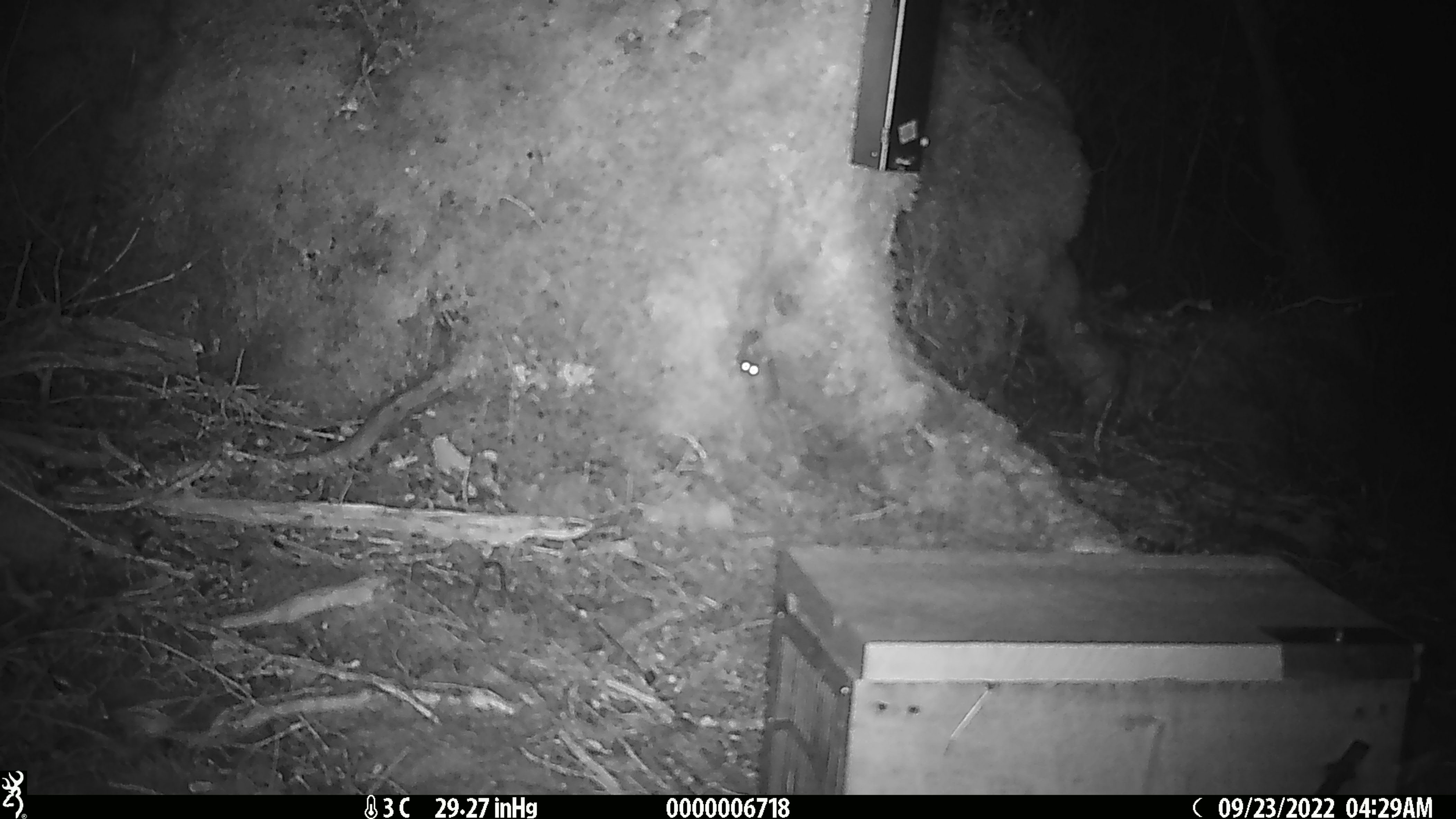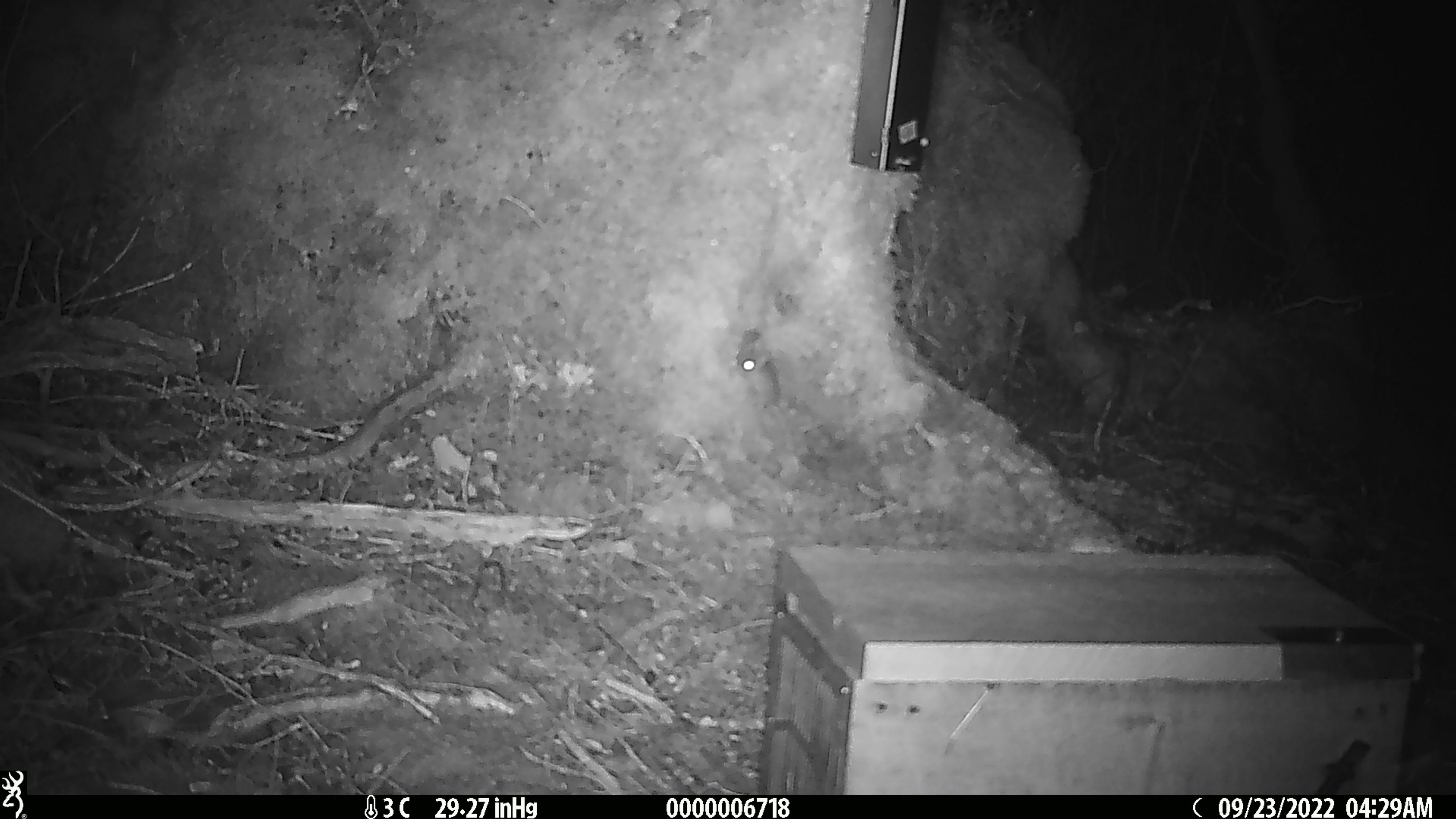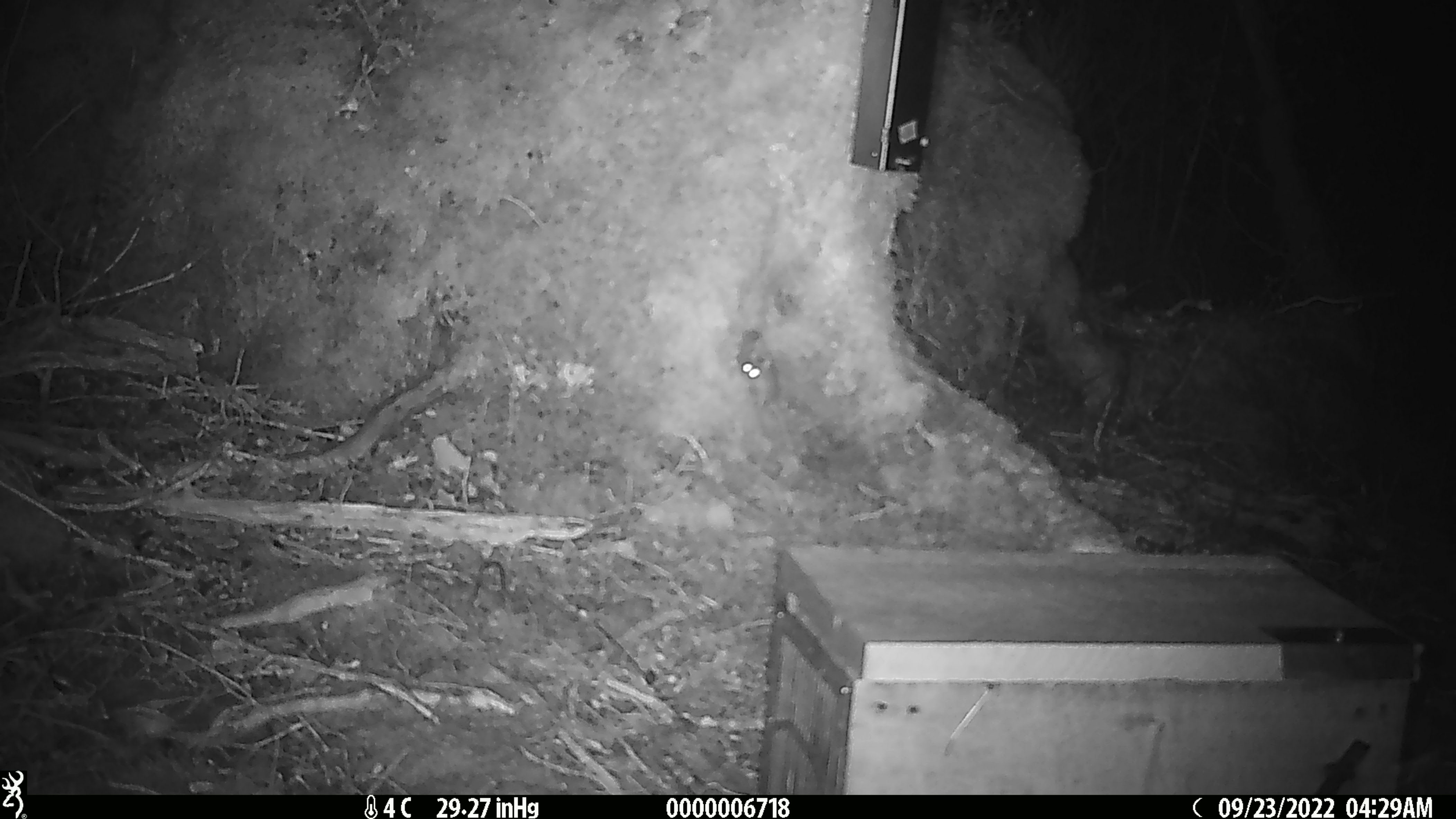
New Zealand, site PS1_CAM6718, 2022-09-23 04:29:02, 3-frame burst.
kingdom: Animalia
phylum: Chordata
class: Mammalia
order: Rodentia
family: Muridae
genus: Mus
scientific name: Mus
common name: mouse